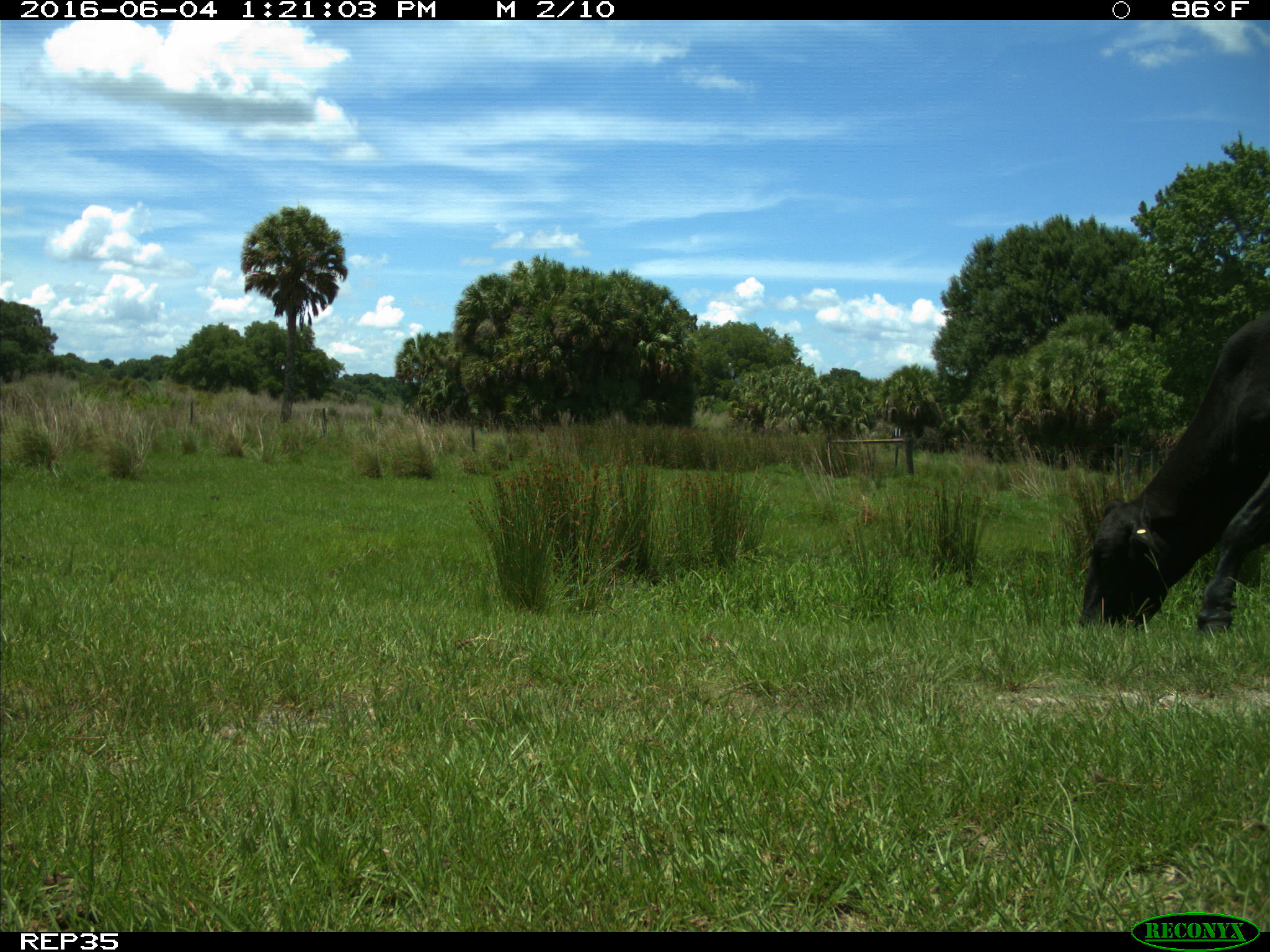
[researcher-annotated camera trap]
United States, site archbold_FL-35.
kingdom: Animalia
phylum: Chordata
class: Mammalia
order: Artiodactyla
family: Bovidae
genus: Bos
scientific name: Bos taurus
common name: domestic cow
Bos taurus (domestic cow).